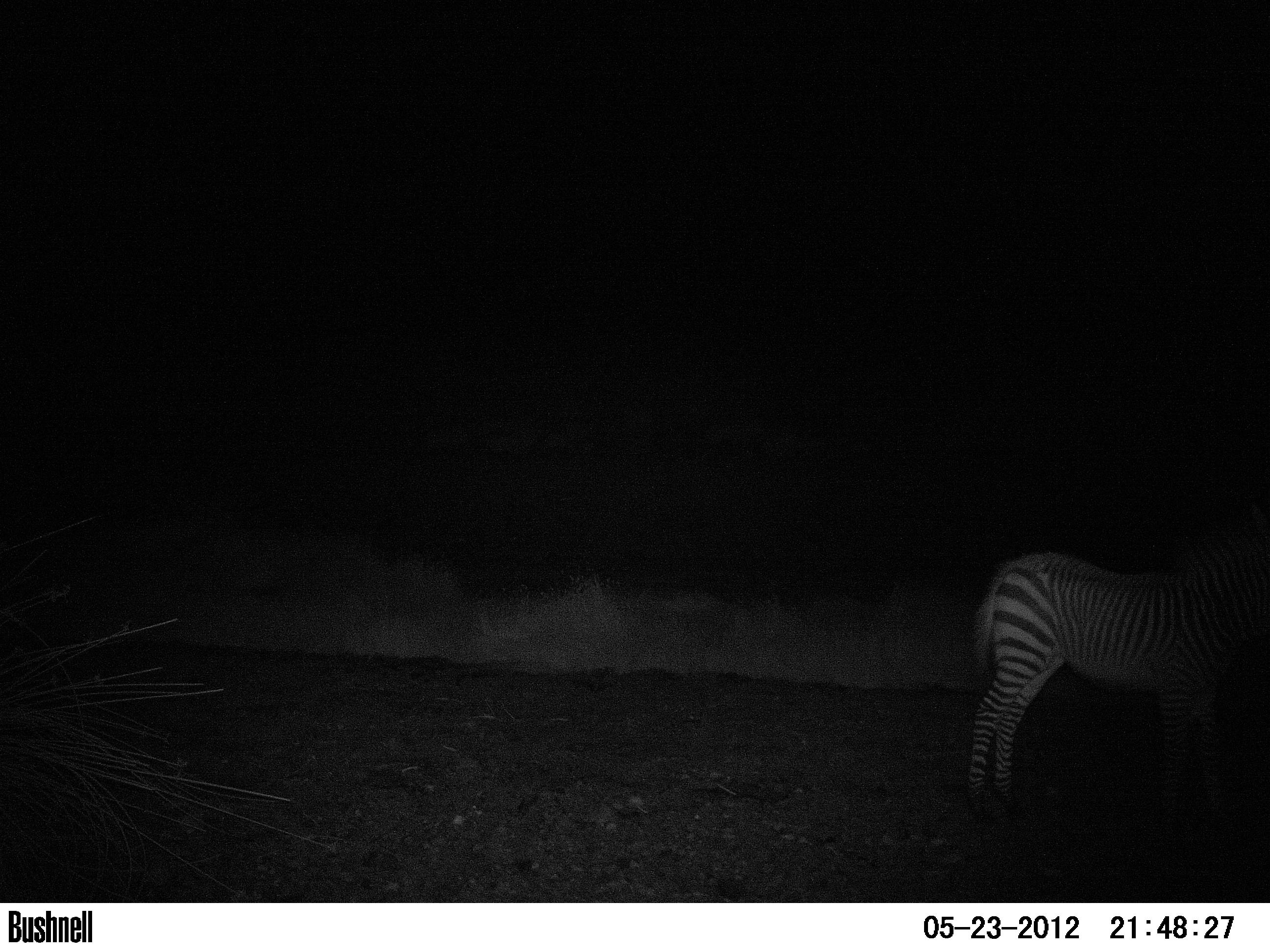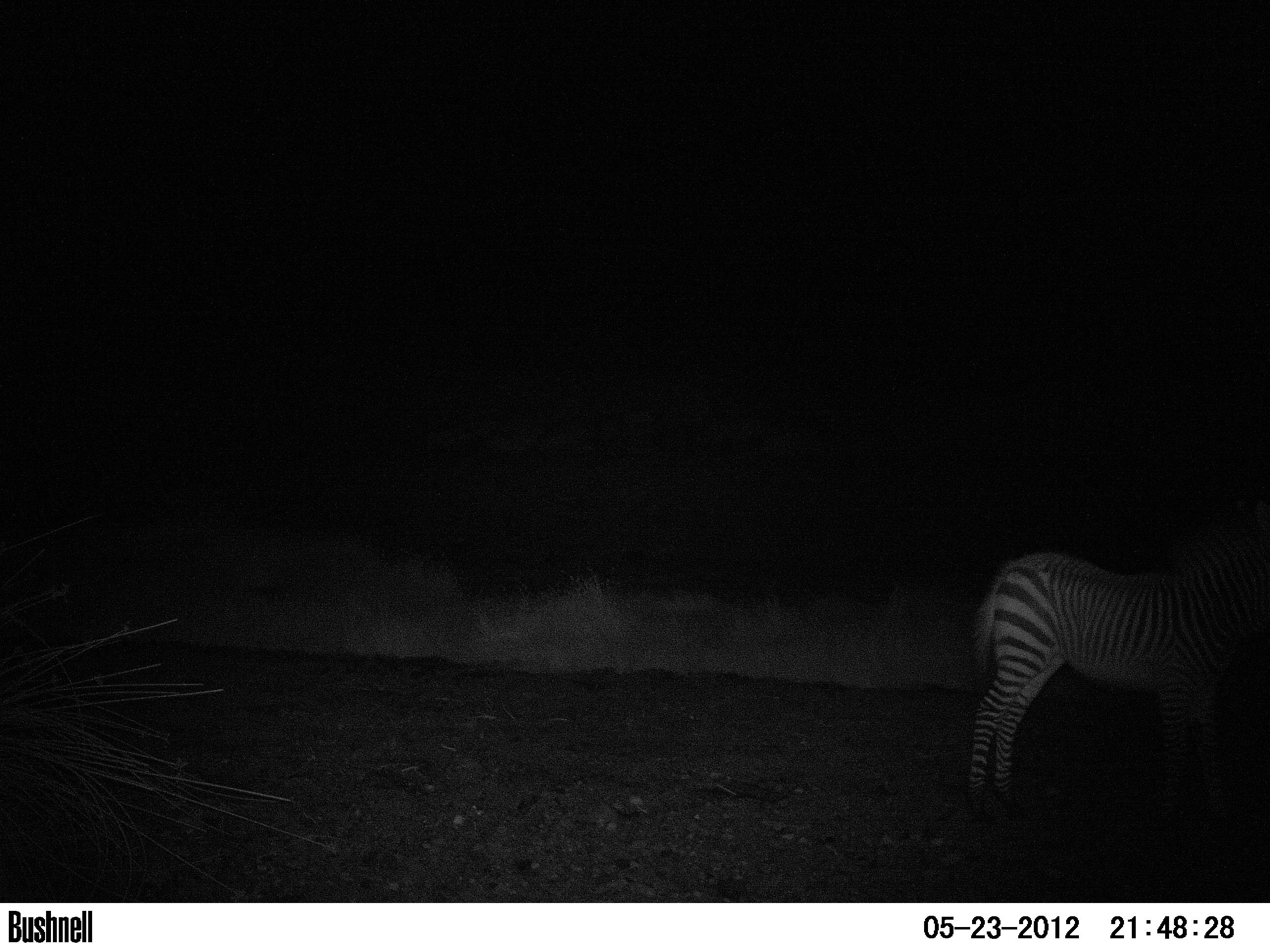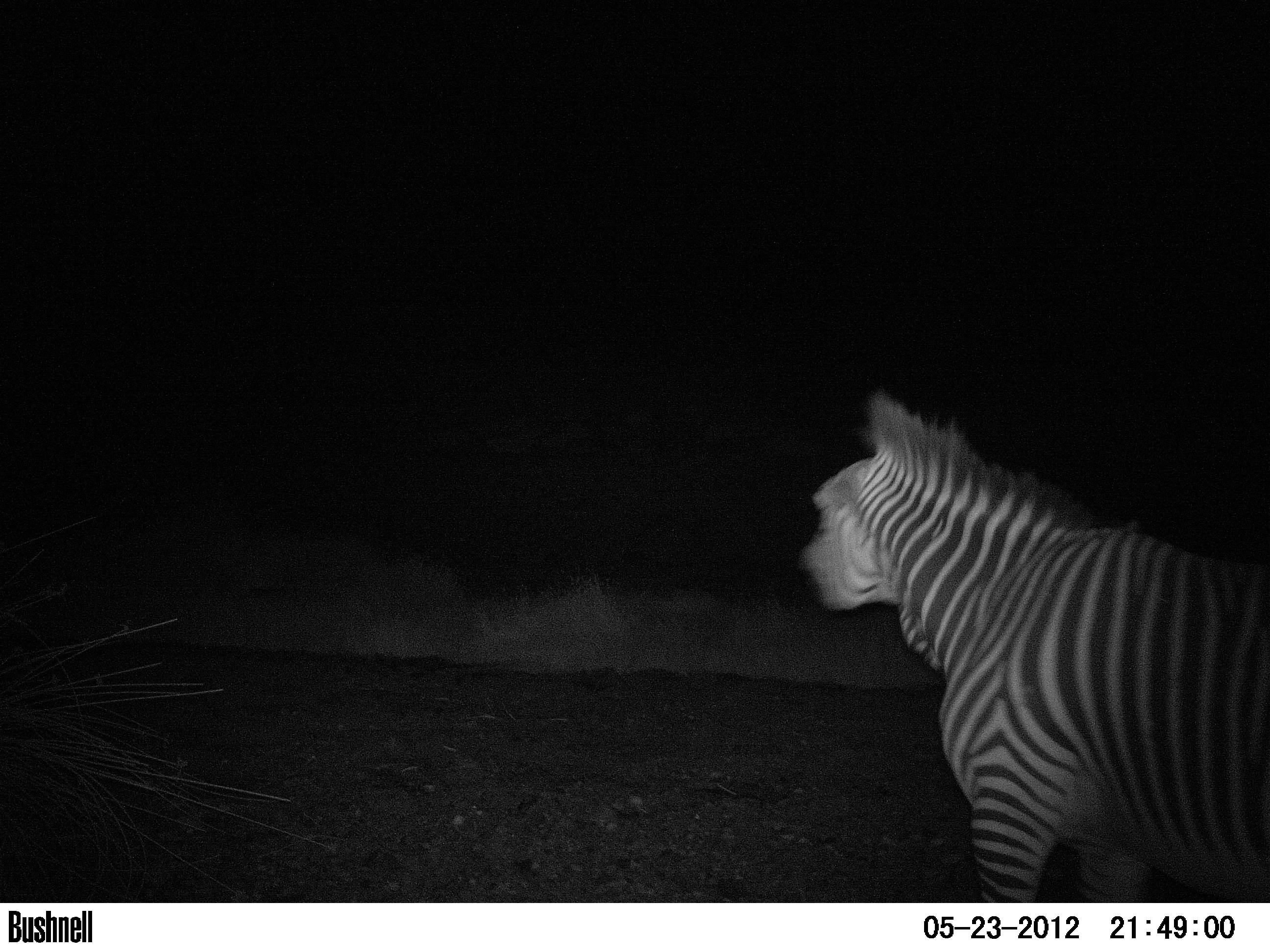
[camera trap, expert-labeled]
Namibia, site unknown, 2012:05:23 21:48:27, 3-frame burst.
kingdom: Animalia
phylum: Chordata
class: Mammalia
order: Perissodactyla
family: Equidae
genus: Equus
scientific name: Equus zebra hartmannae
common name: hartmann's mountain zebra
Equus zebra hartmannae (hartmann's mountain zebra).